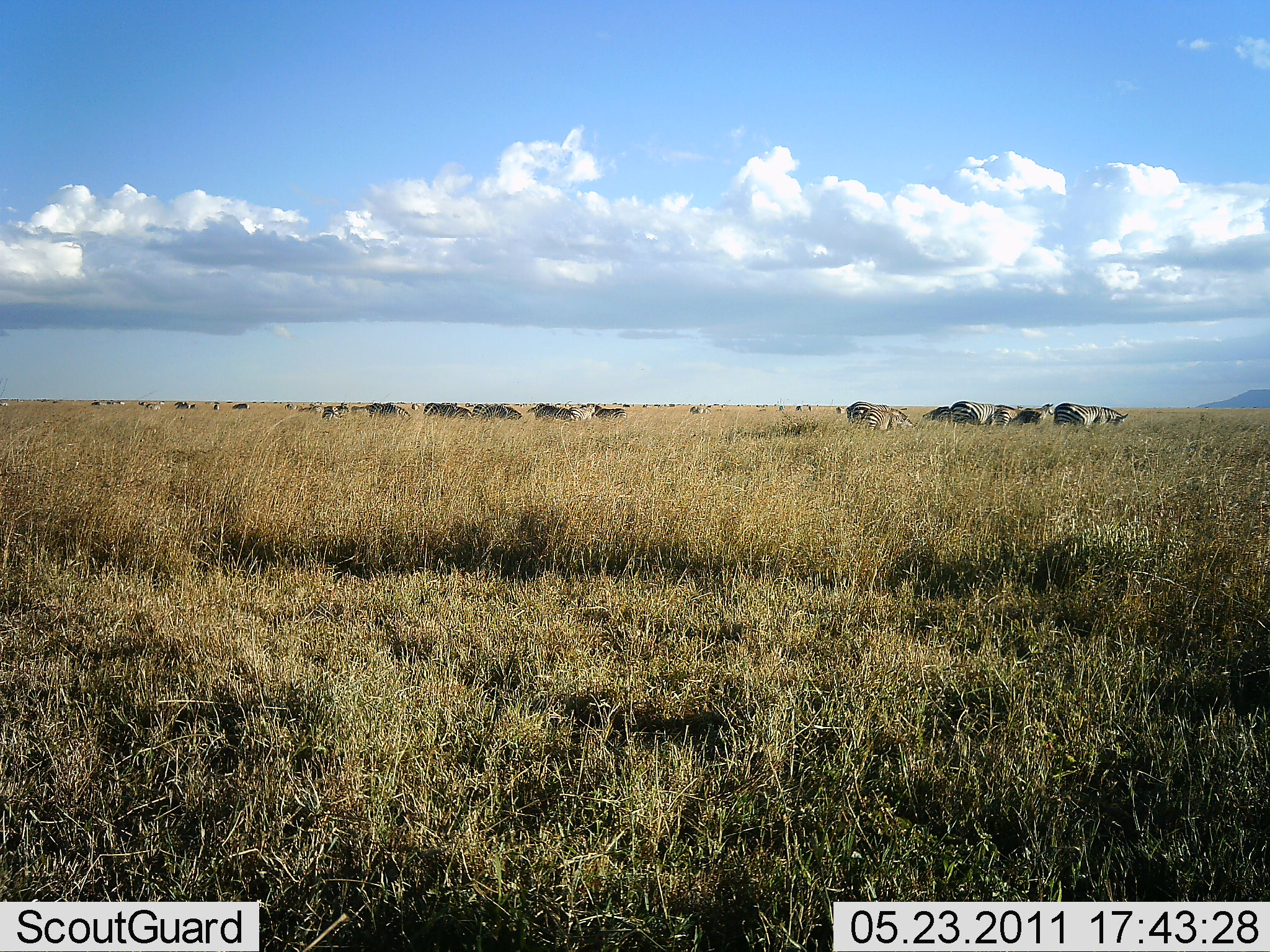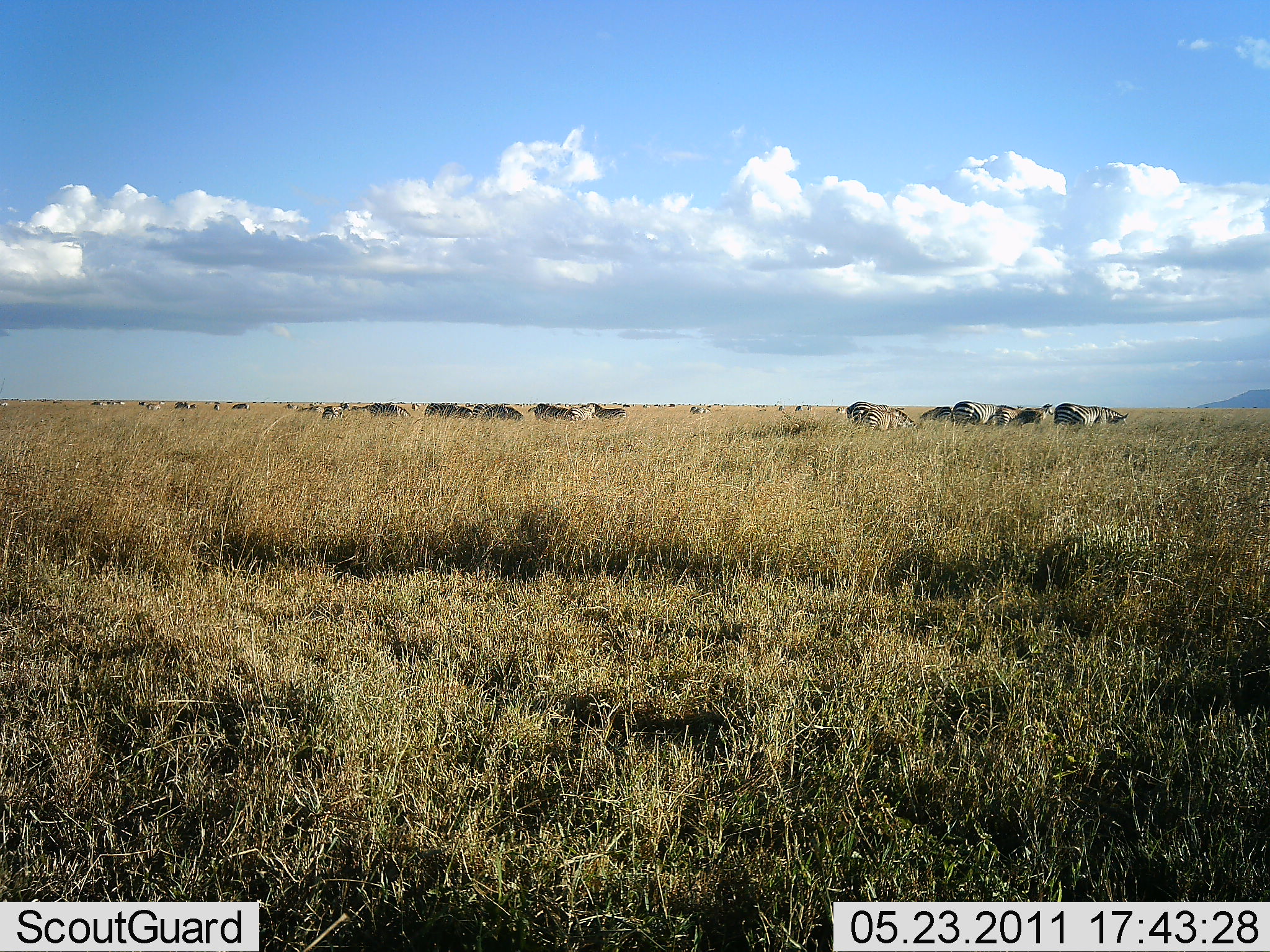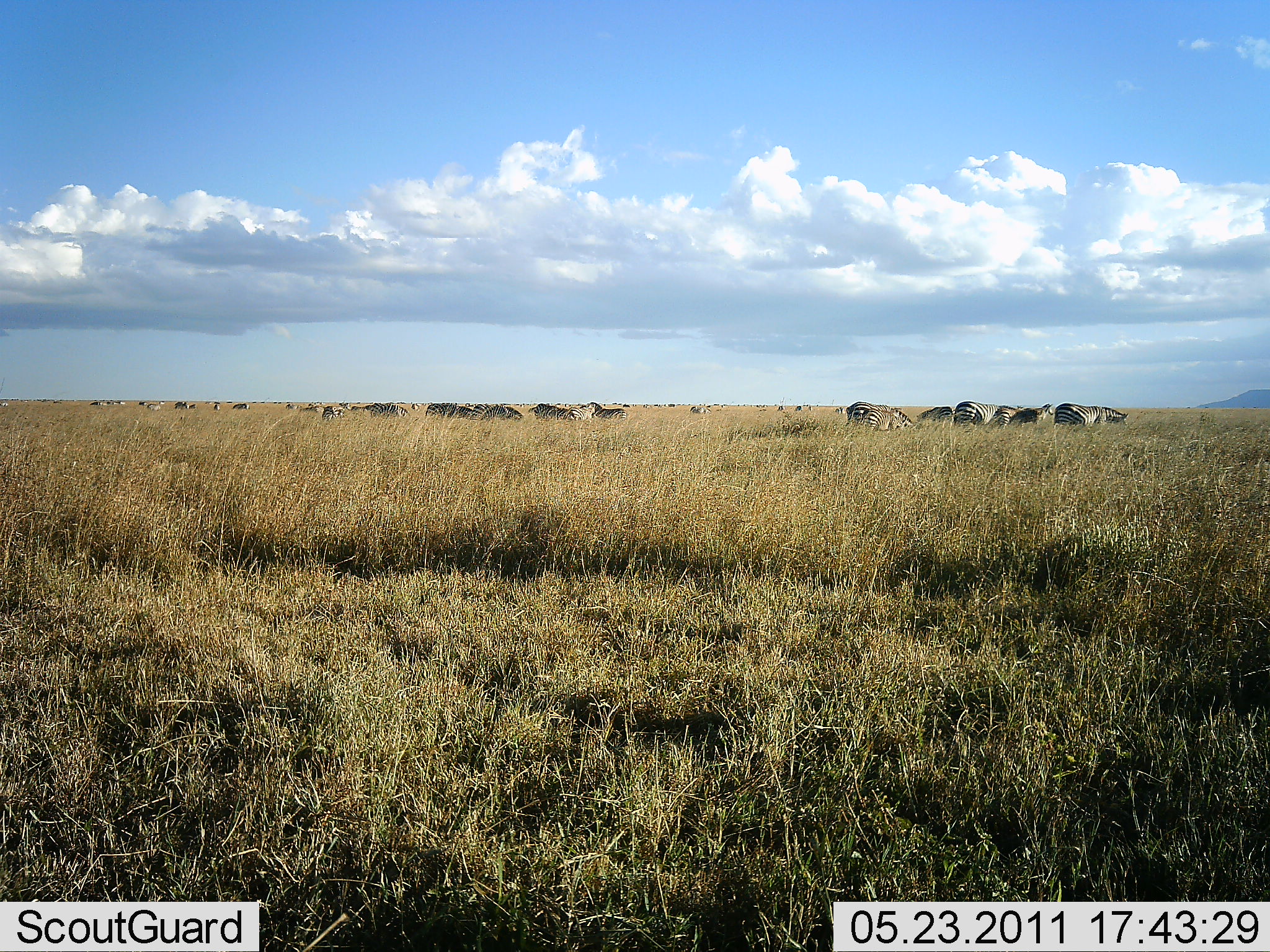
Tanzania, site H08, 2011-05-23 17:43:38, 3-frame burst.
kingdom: Animalia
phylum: Chordata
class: Mammalia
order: Perissodactyla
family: Equidae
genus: Equus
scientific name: Equus quagga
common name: plains zebra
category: zebra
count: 11-50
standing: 54%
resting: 15%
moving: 15%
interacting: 0%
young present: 0%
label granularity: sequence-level